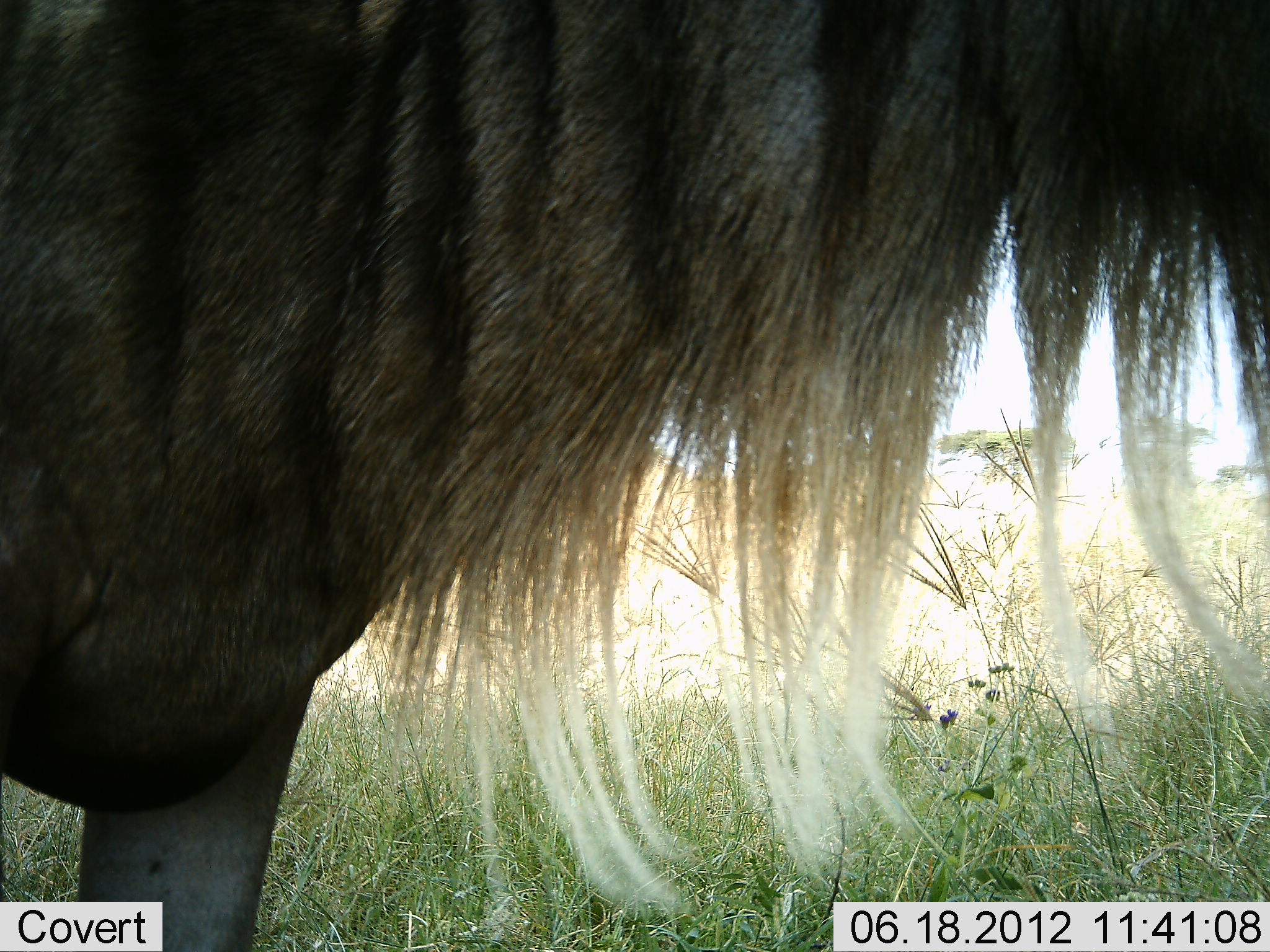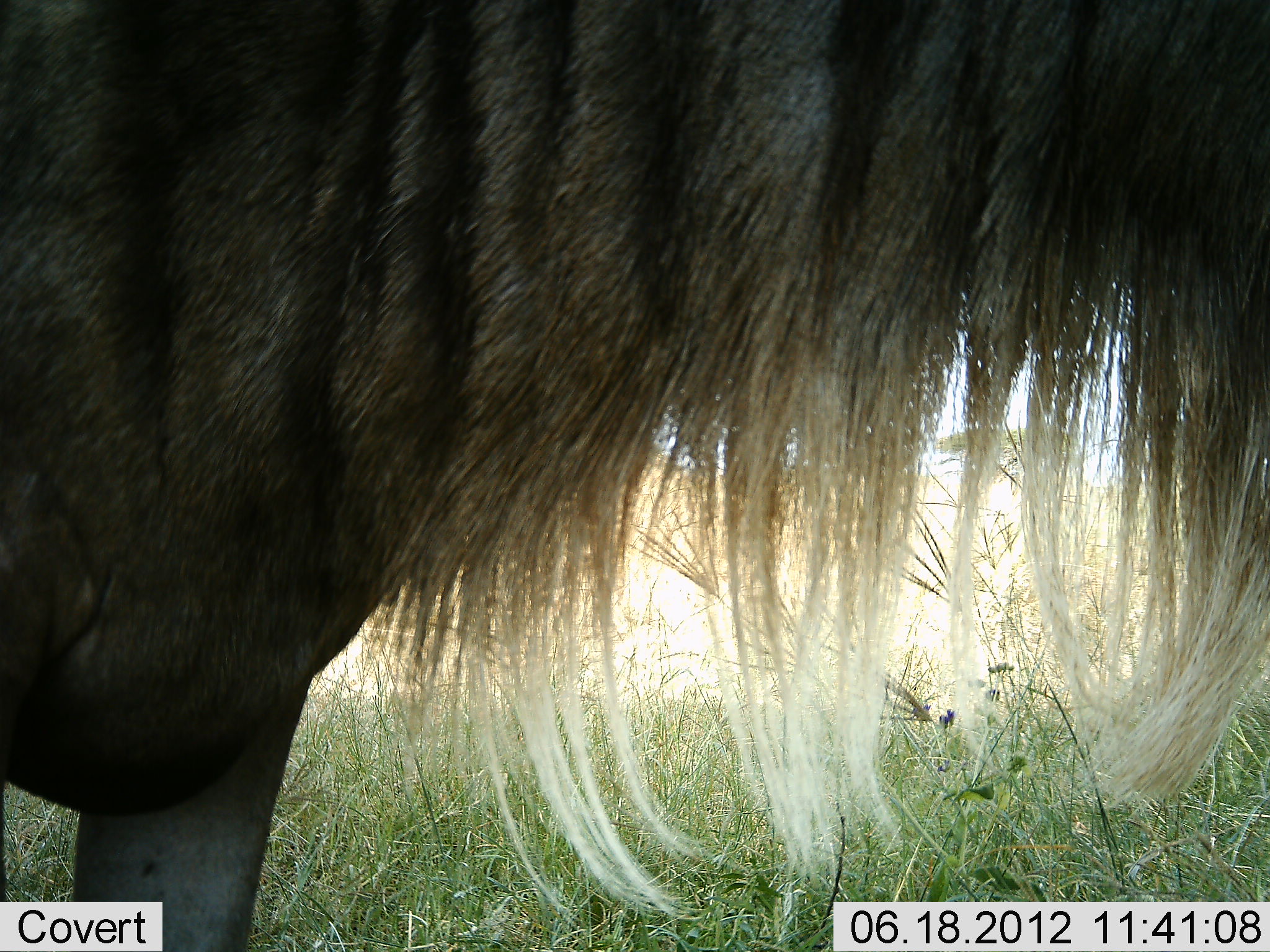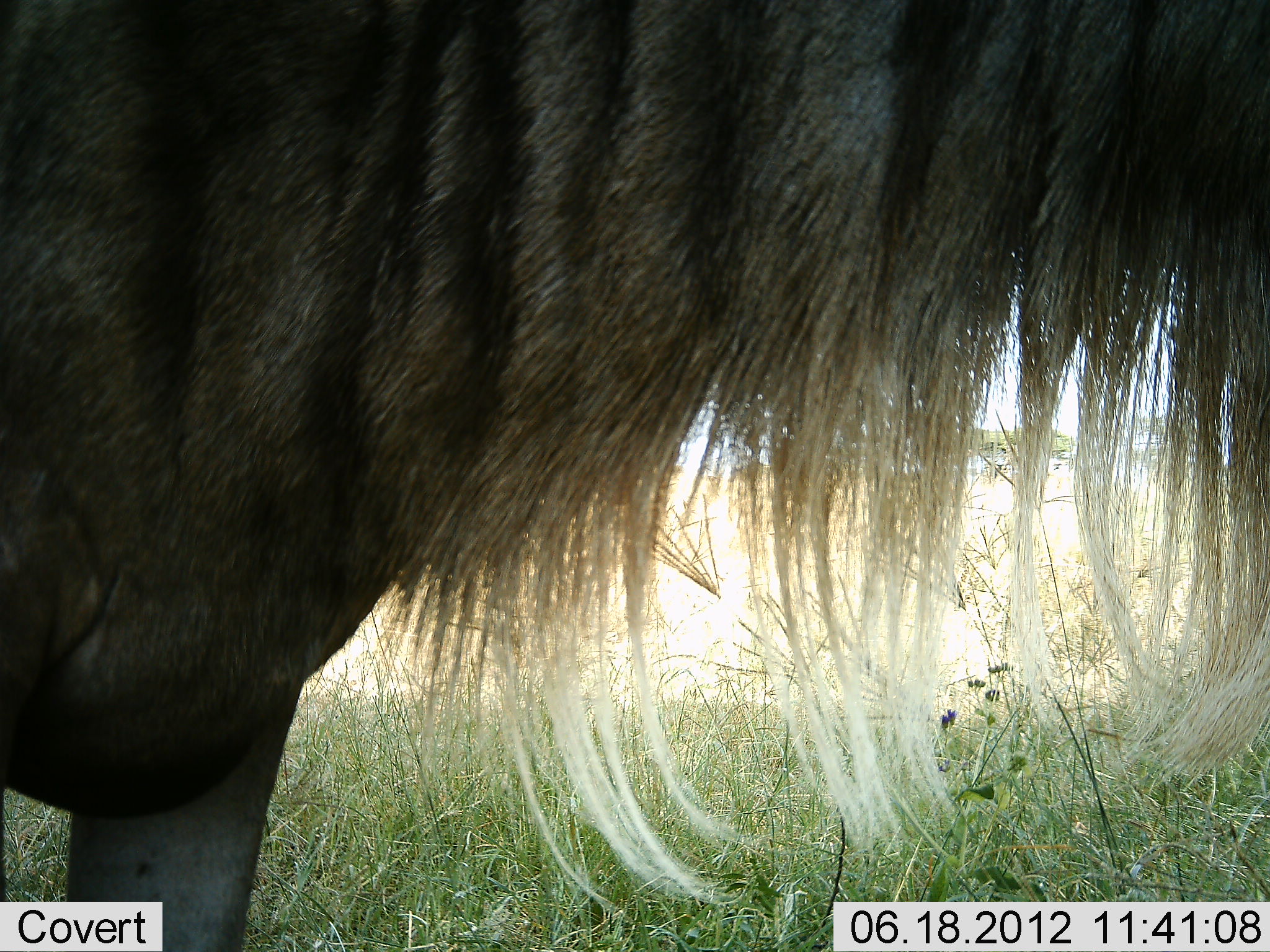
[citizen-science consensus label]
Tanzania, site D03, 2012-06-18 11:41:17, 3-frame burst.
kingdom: Animalia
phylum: Chordata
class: Mammalia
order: Artiodactyla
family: Bovidae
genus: Connochaetes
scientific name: Connochaetes taurinus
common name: blue wildebeest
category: wildebeest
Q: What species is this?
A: Wildebeest (blue wildebeest) (Connochaetes taurinus).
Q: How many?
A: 1.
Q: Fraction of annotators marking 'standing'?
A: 100%.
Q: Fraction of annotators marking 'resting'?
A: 0%.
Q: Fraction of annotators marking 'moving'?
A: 0%.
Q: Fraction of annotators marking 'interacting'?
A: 0%.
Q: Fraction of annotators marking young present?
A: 0%.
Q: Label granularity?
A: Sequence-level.